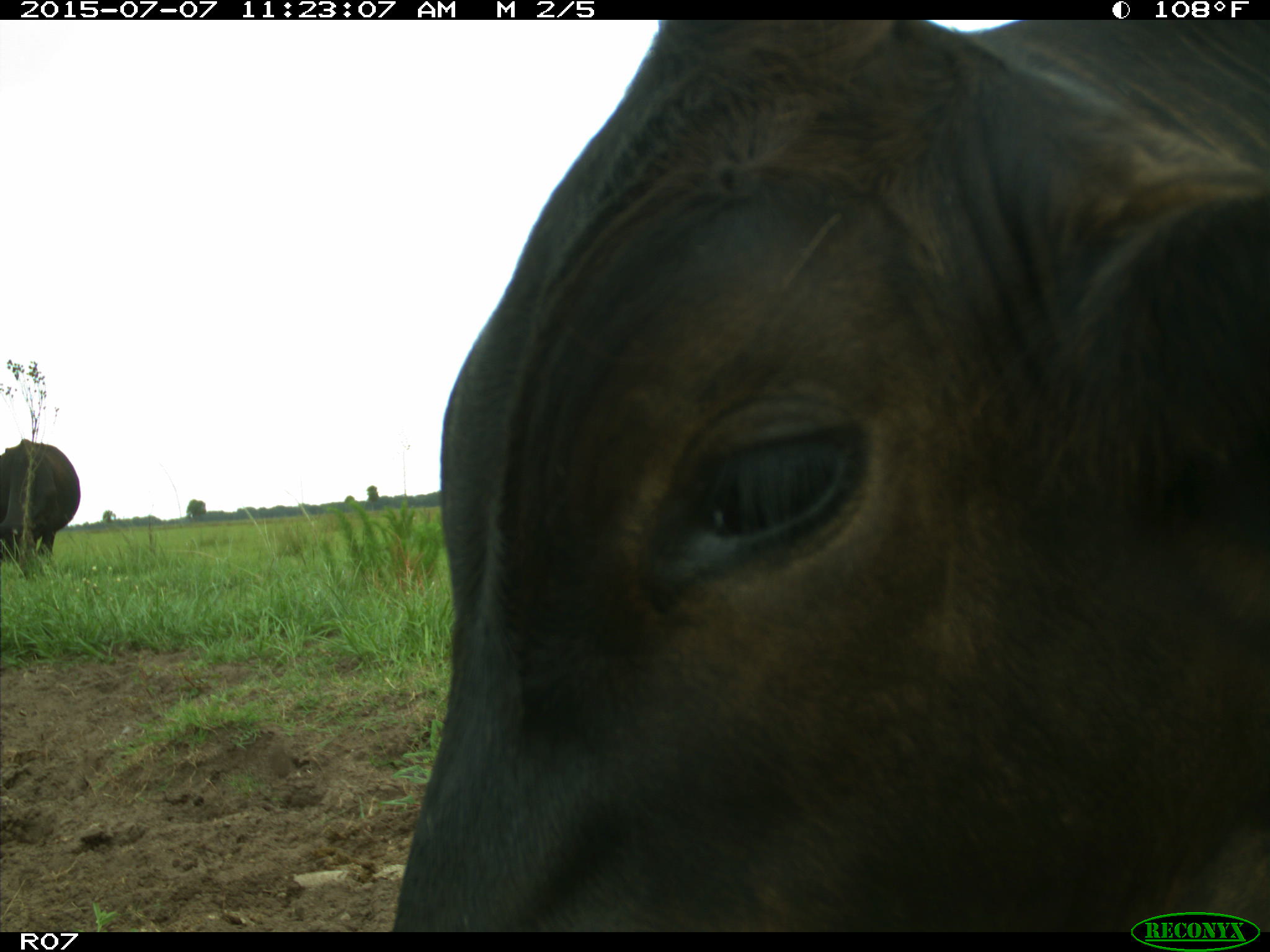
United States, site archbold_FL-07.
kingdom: Animalia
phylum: Chordata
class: Mammalia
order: Artiodactyla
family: Bovidae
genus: Bos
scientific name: Bos taurus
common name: domestic cow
Bos taurus (domestic cow).